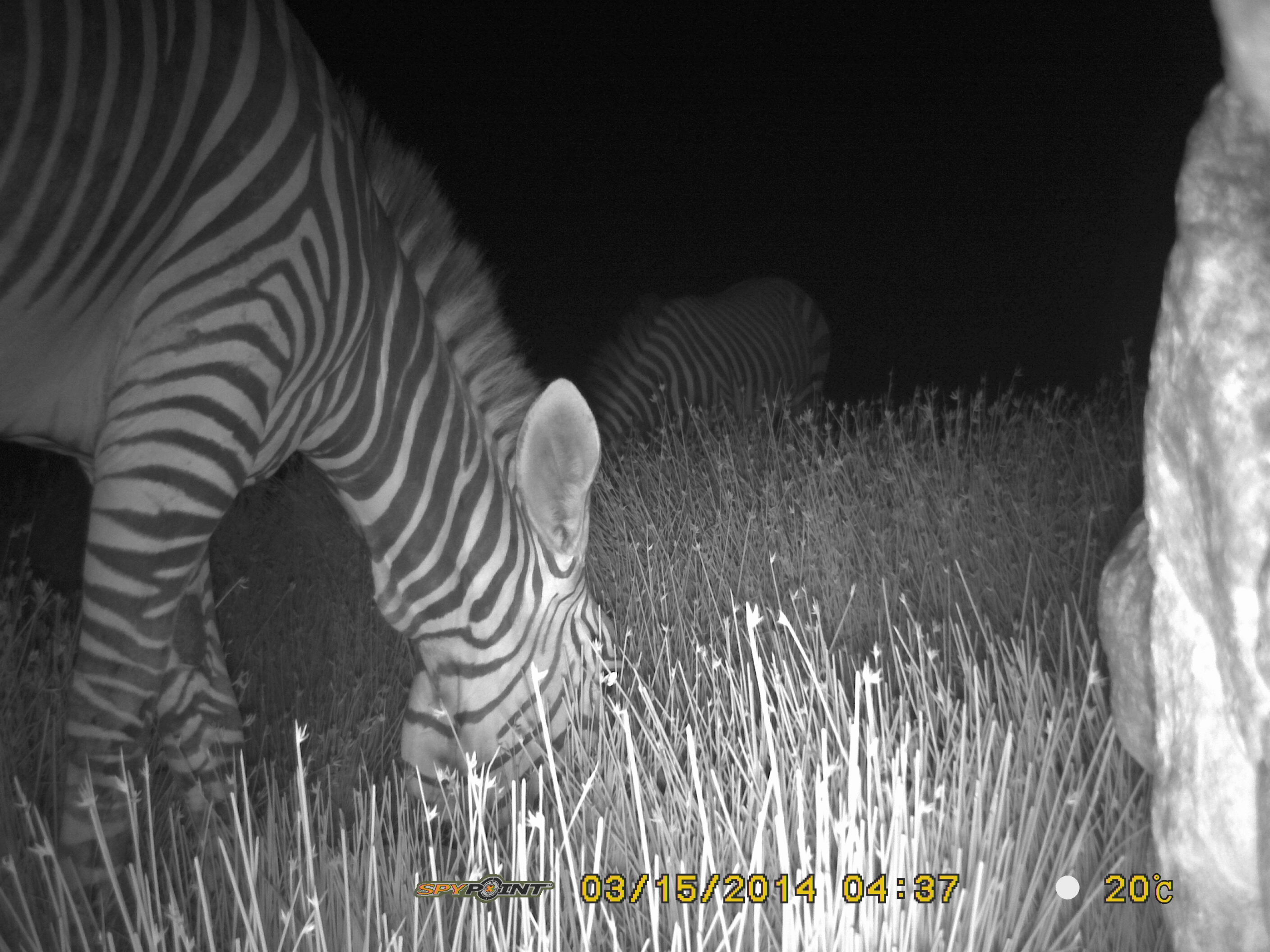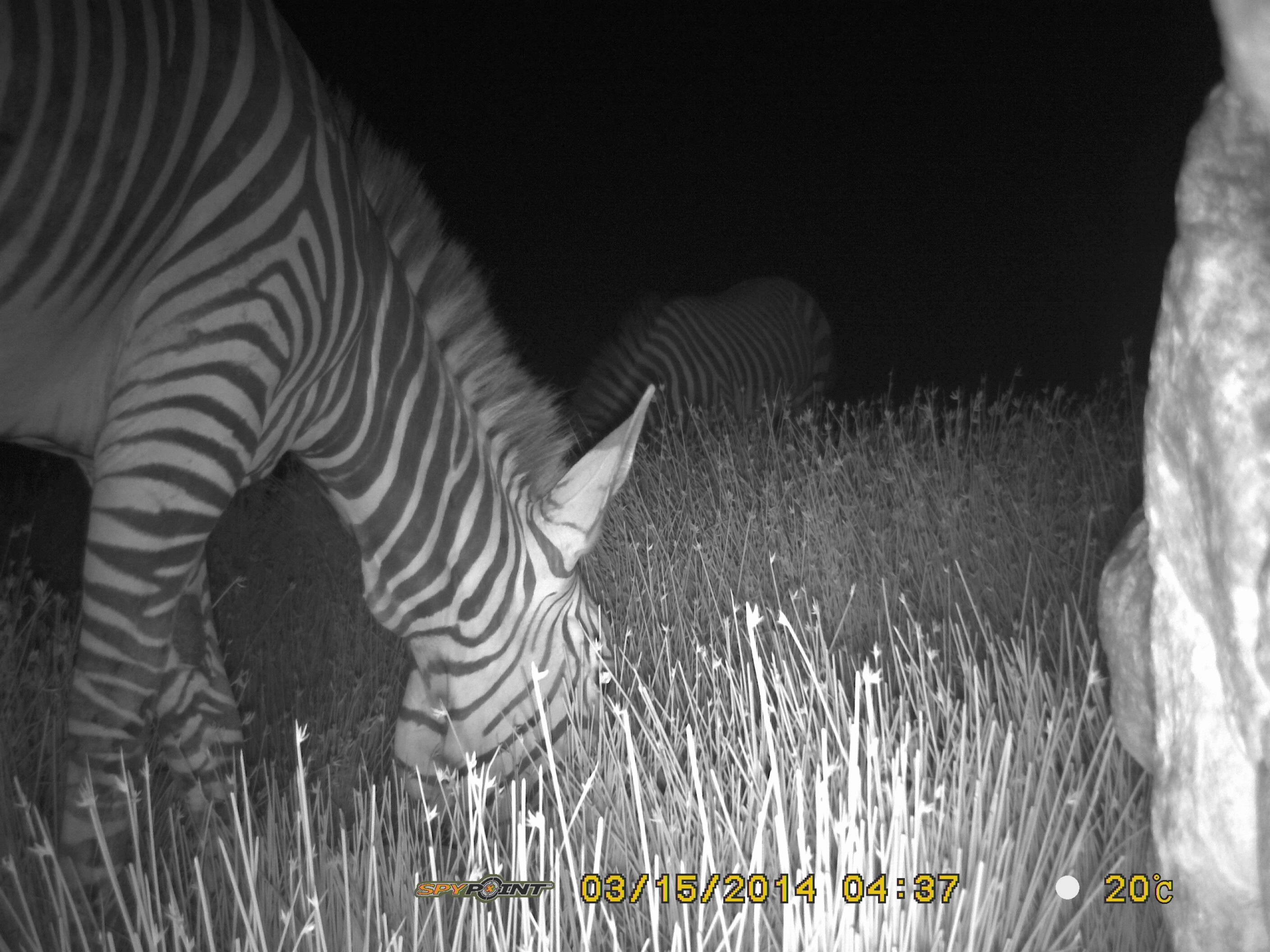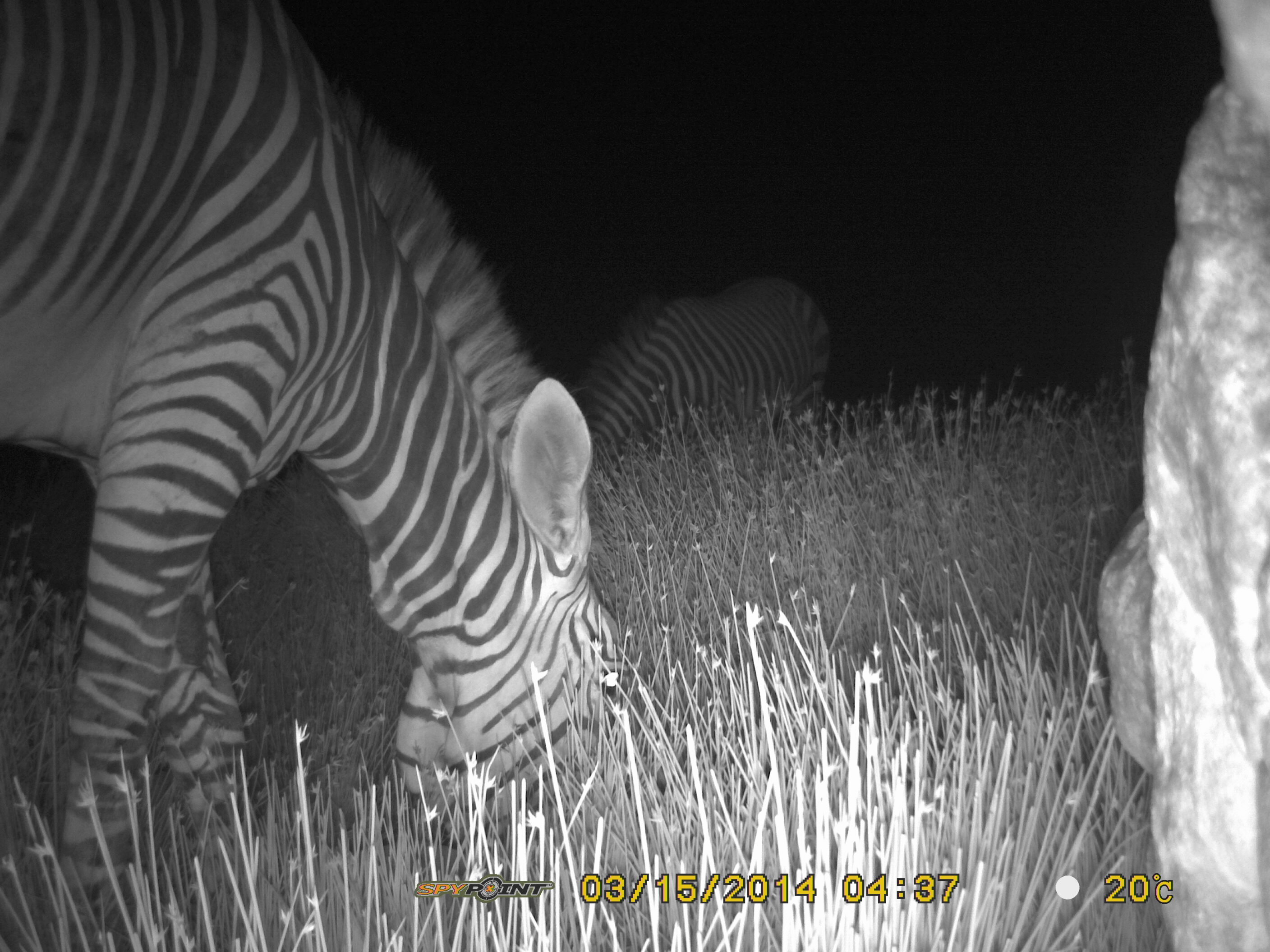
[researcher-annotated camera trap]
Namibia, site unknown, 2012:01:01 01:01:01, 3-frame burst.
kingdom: Animalia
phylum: Chordata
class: Mammalia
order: Perissodactyla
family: Equidae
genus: Equus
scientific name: Equus zebra hartmannae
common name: hartmann's mountain zebra